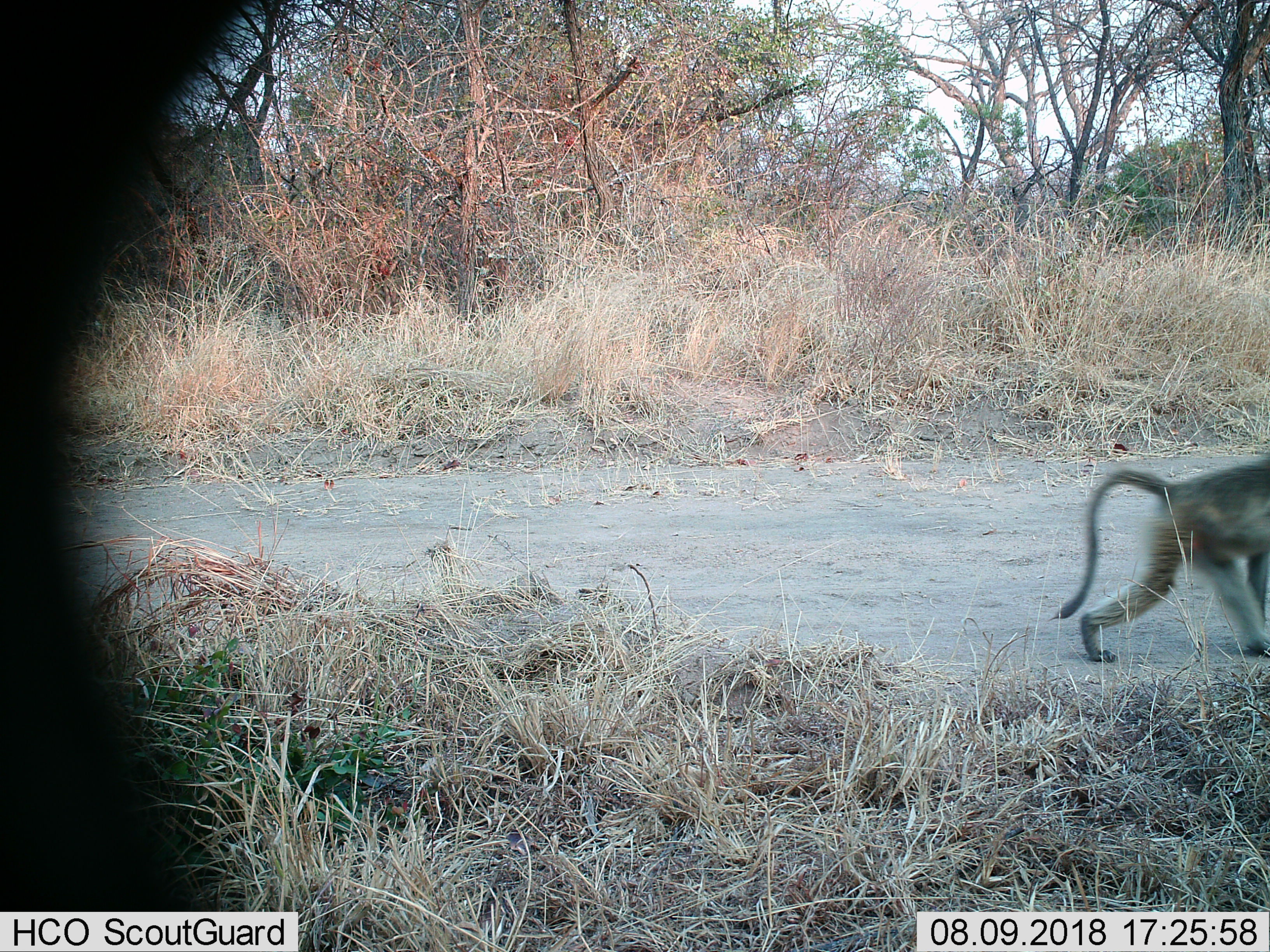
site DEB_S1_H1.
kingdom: Animalia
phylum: Chordata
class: Mammalia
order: Primates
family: Cercopithecidae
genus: Papio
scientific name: Papio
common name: baboon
Baboon (Papio), count 1. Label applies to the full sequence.